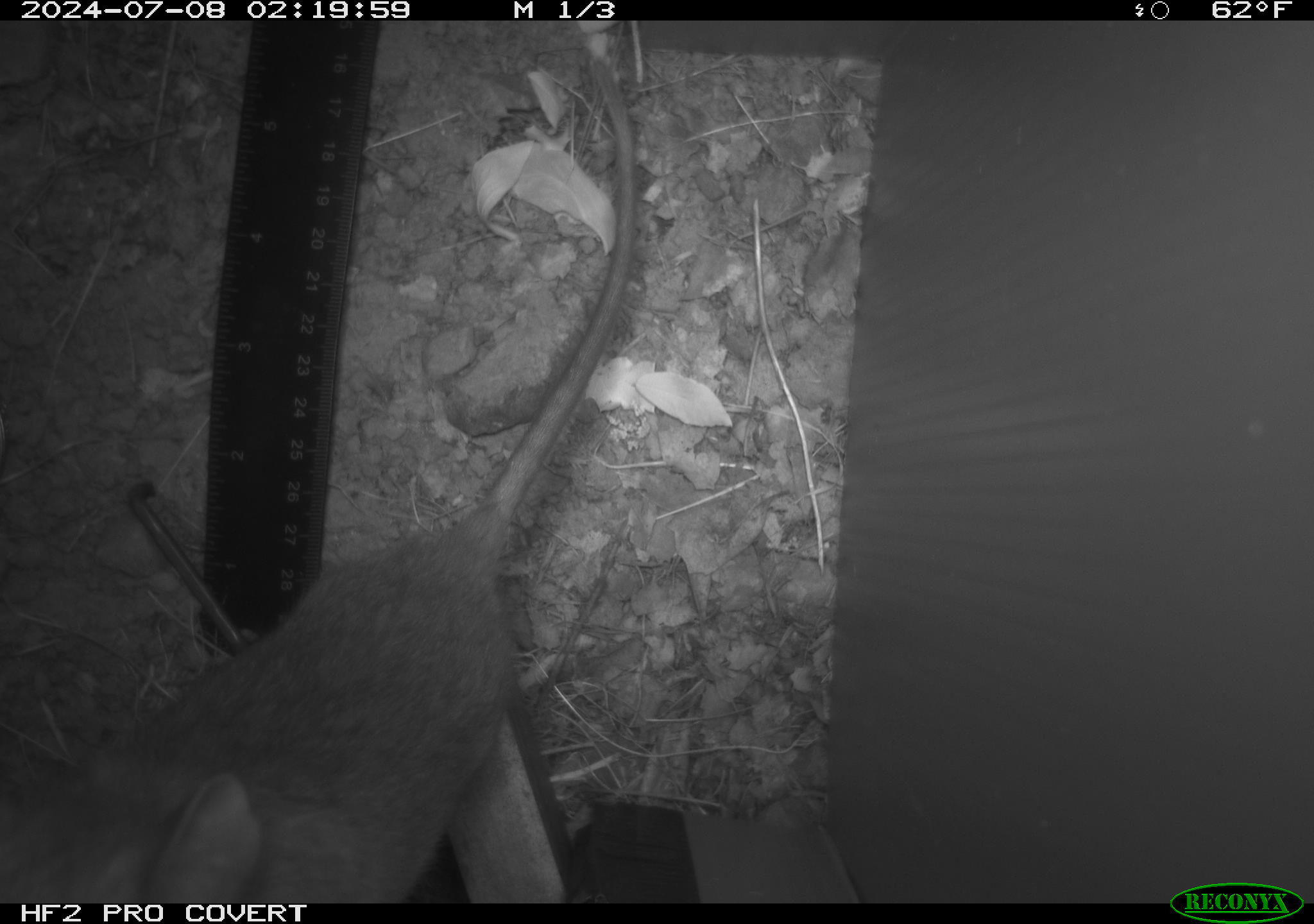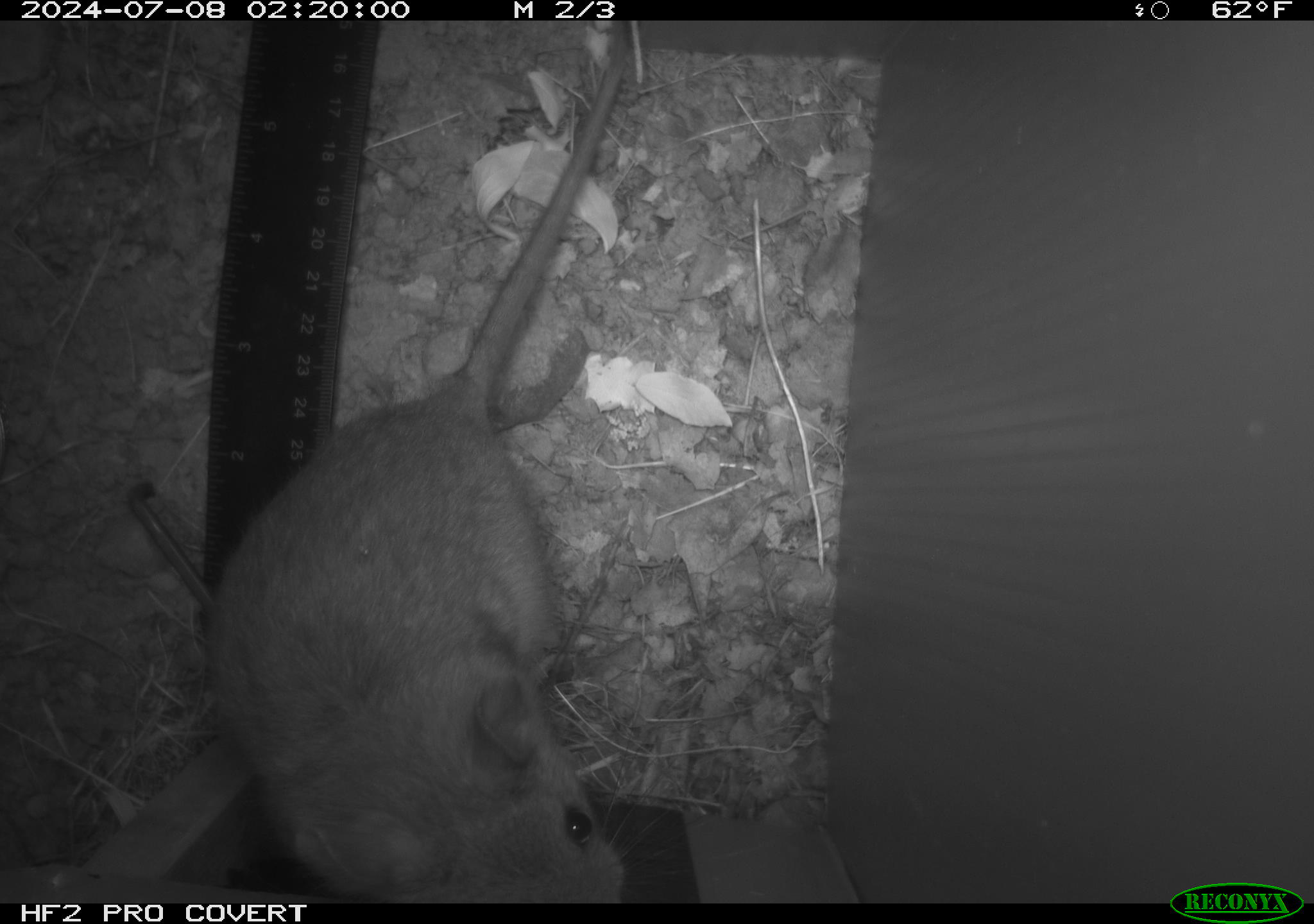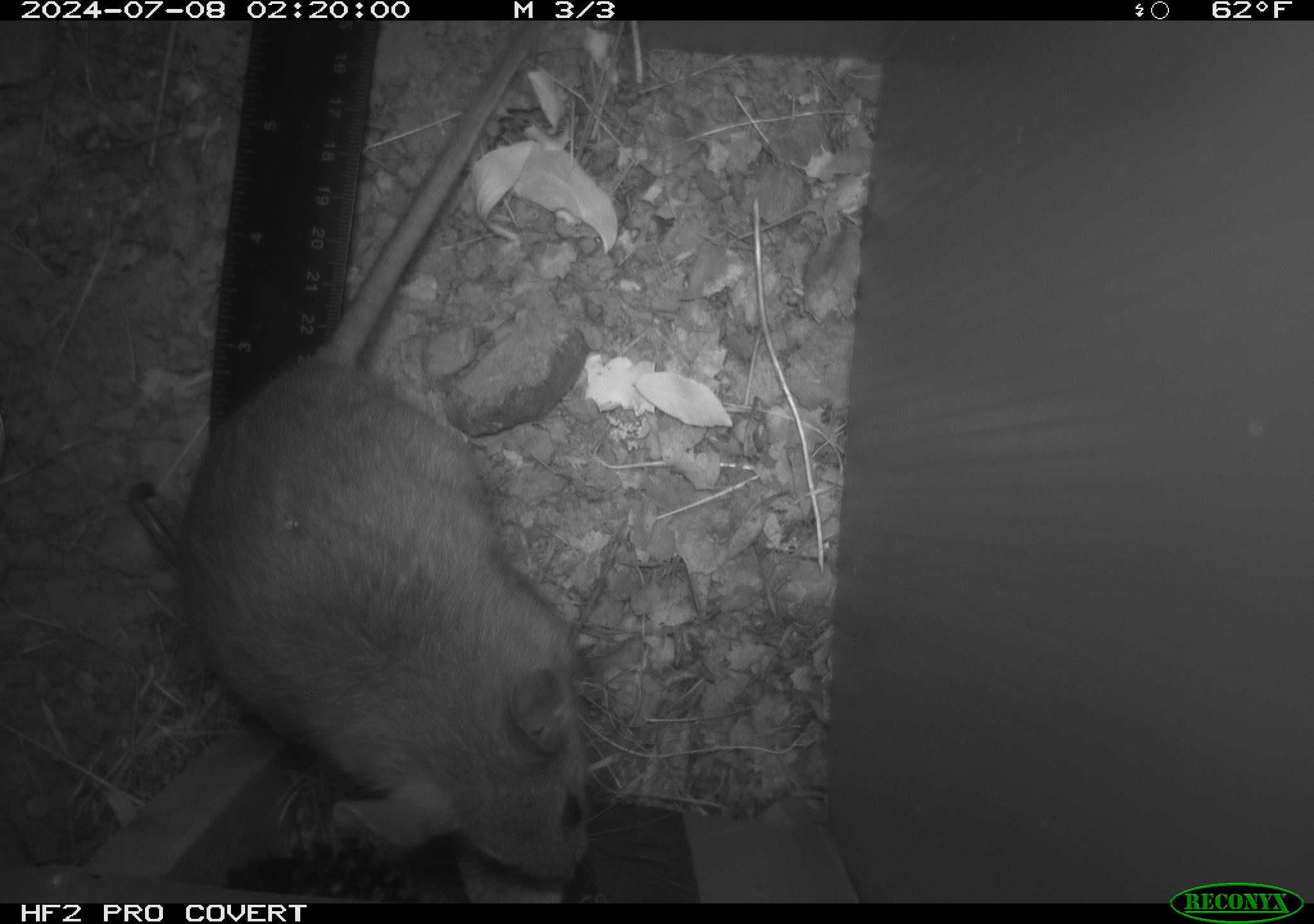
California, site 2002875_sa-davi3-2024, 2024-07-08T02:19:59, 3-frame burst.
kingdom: Animalia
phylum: Chordata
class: Mammalia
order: Rodentia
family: Cricetidae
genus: Neotoma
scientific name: Neotoma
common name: pack rat or woodrat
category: neotoma species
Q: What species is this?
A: Neotoma species (pack rat or woodrat) (Neotoma).